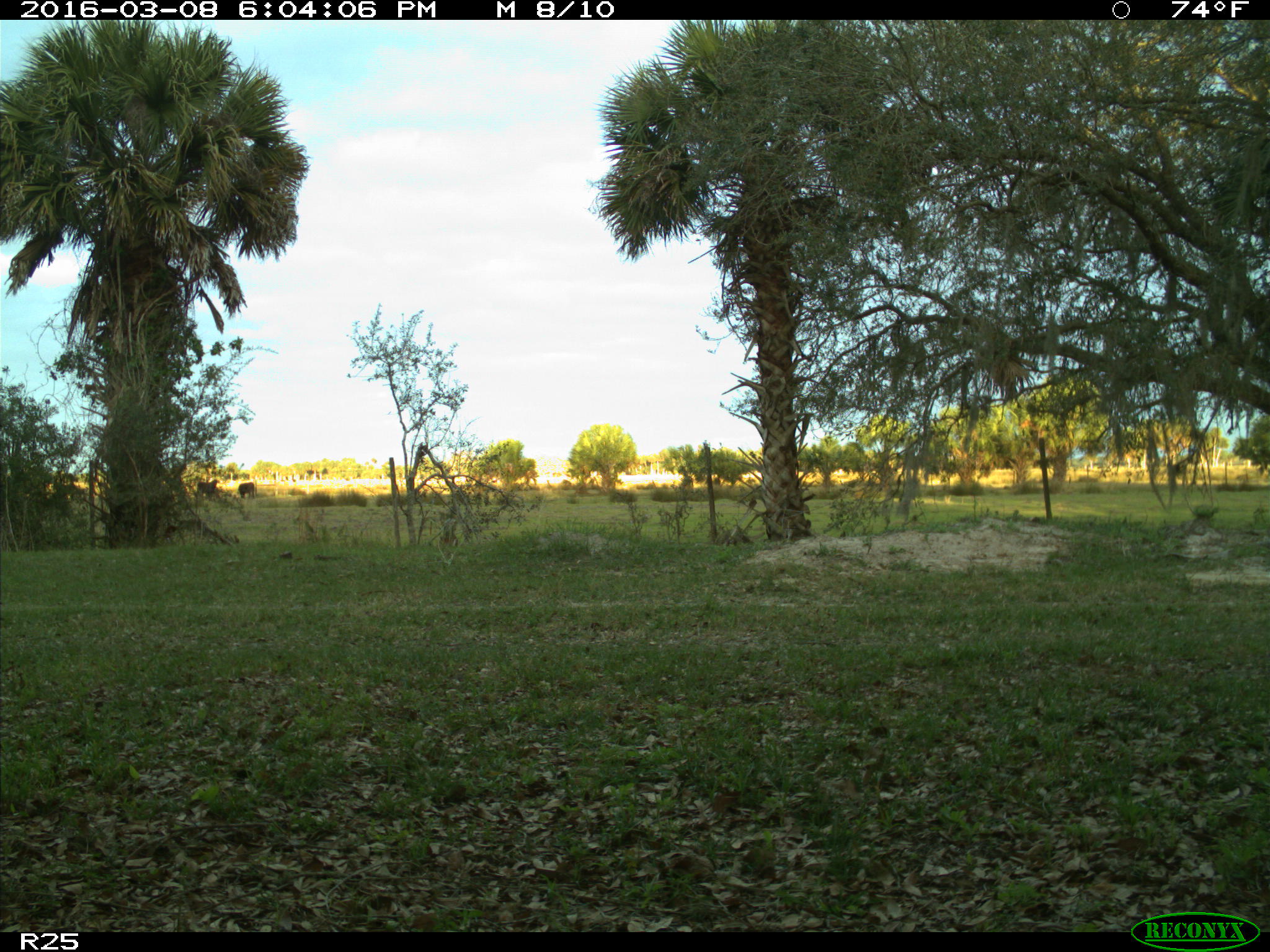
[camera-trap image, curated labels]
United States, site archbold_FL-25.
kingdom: Animalia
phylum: Chordata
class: Mammalia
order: Artiodactyla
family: Bovidae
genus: Bos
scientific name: Bos taurus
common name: domestic cow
Bos taurus (domestic cow).